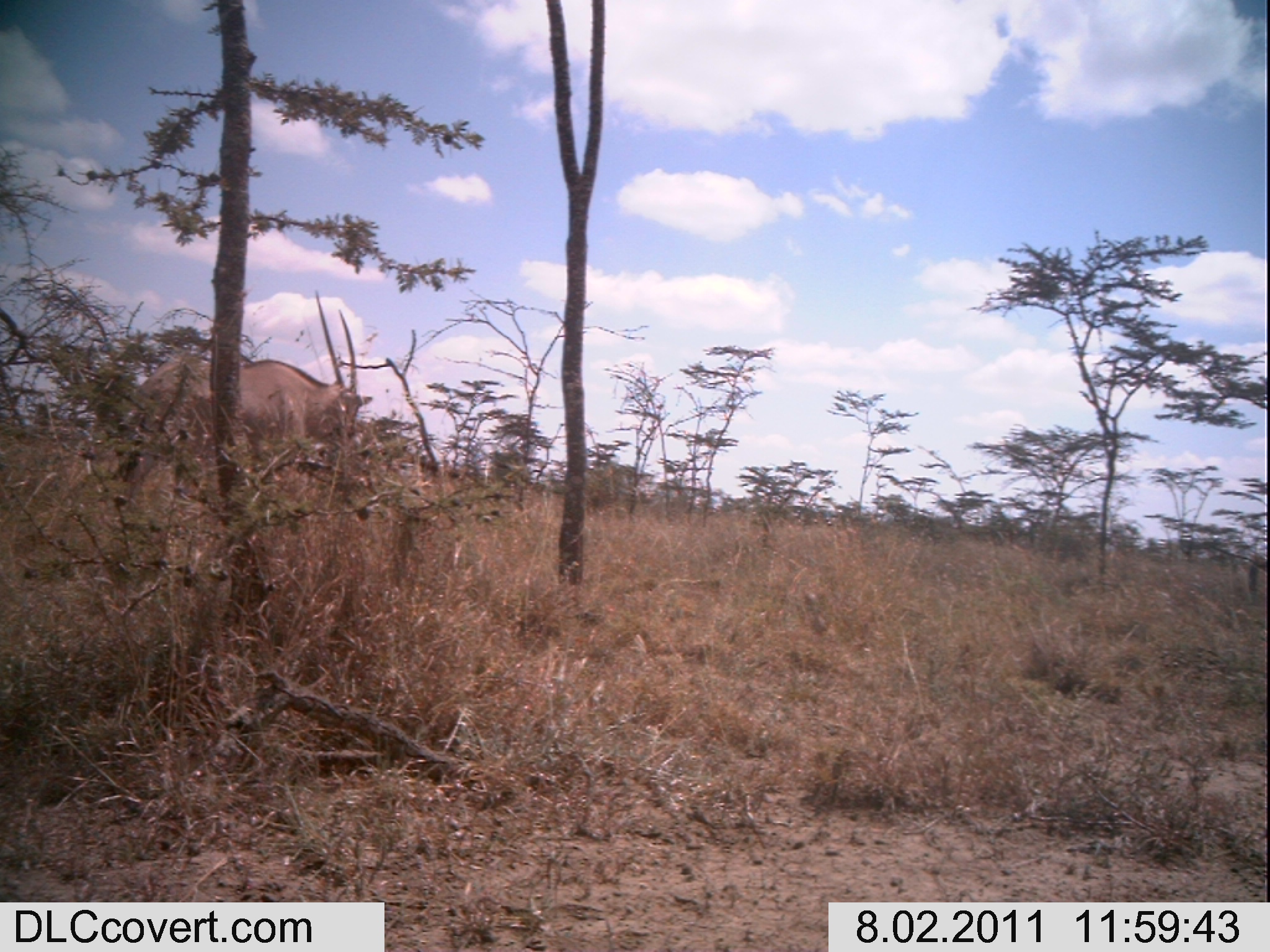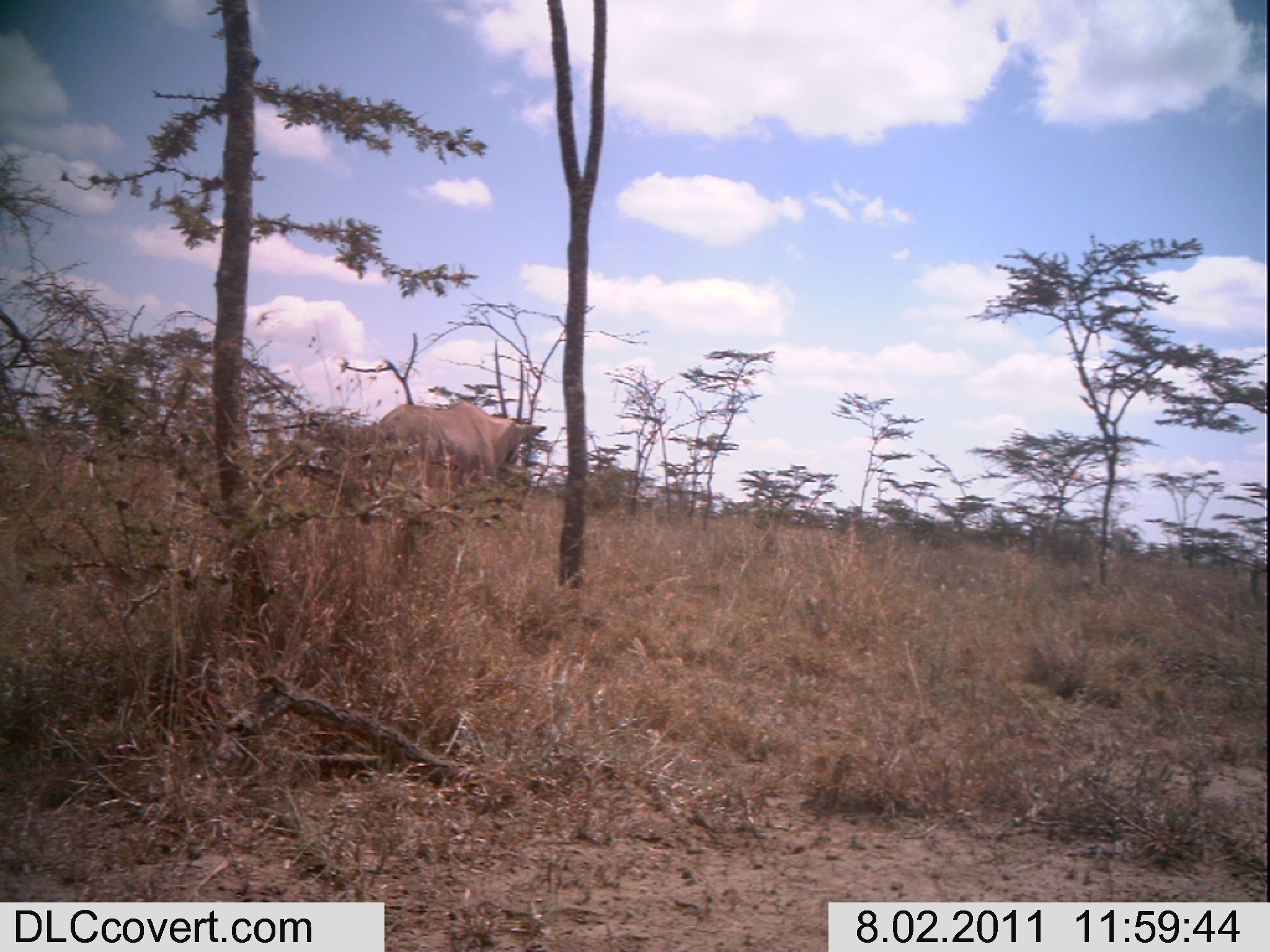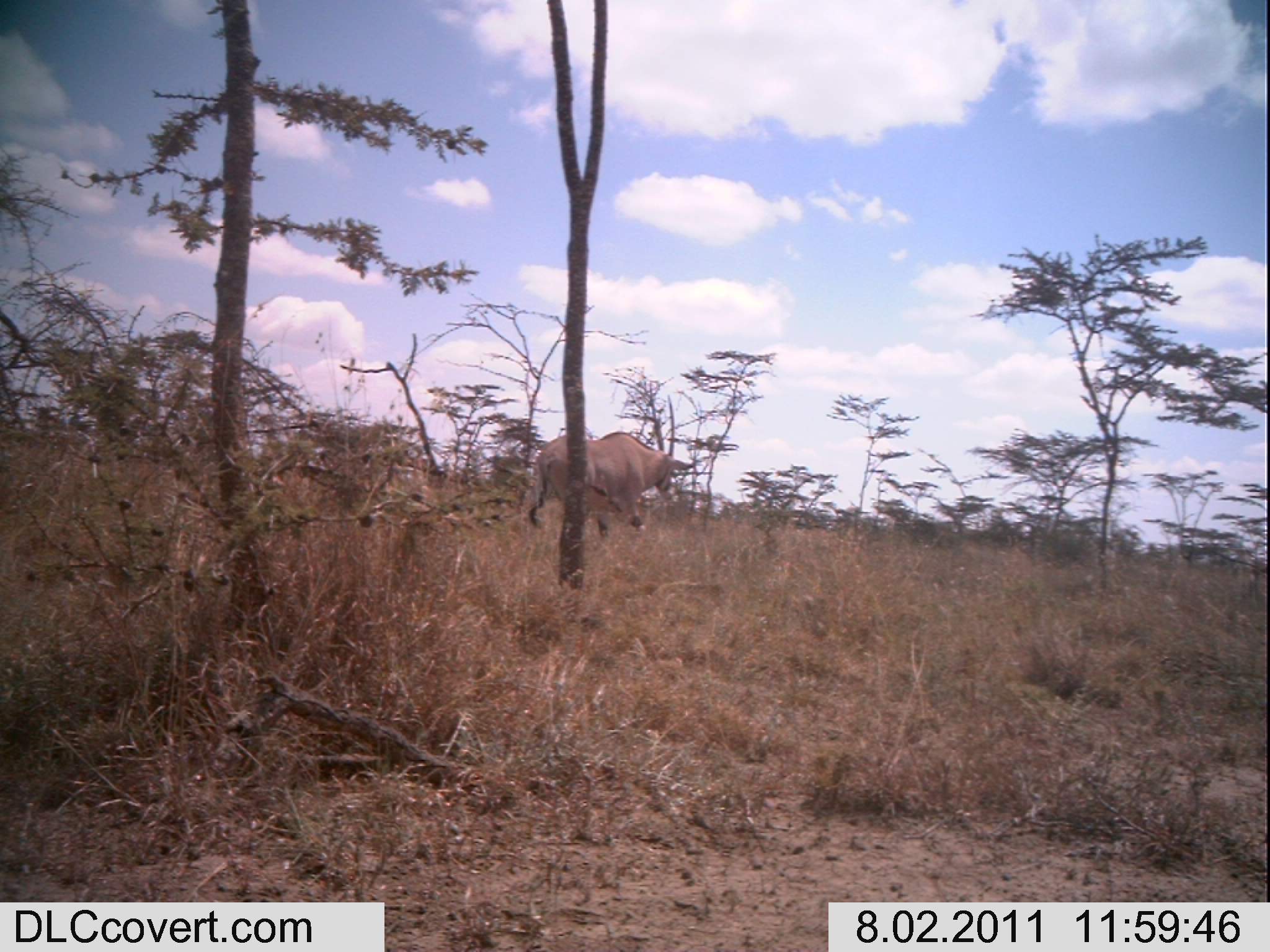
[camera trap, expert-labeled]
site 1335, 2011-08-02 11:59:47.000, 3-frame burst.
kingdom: Animalia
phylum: Chordata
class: Mammalia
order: Artiodactyla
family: Bovidae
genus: Oryx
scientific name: Oryx beisa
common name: east african oryx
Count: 1.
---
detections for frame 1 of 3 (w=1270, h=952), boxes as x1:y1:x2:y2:
oryx beisa: 119:286:376:512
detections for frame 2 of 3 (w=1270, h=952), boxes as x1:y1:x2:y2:
oryx beisa: 372:338:549:495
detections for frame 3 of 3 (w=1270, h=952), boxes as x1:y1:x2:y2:
oryx beisa: 524:379:697:541